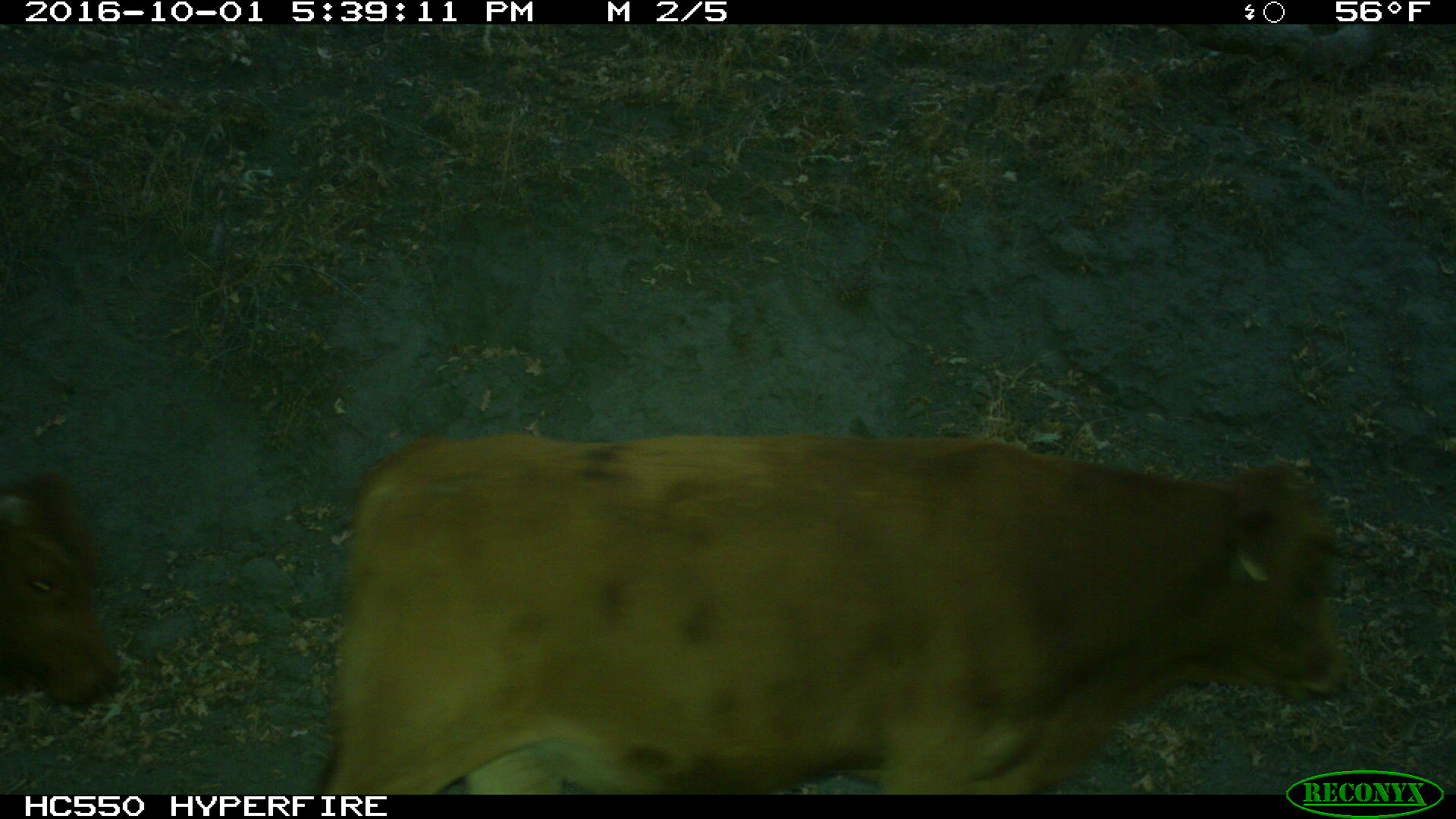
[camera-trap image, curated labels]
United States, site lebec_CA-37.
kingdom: Animalia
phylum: Chordata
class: Mammalia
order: Artiodactyla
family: Bovidae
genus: Bos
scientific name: Bos taurus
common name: domestic cow